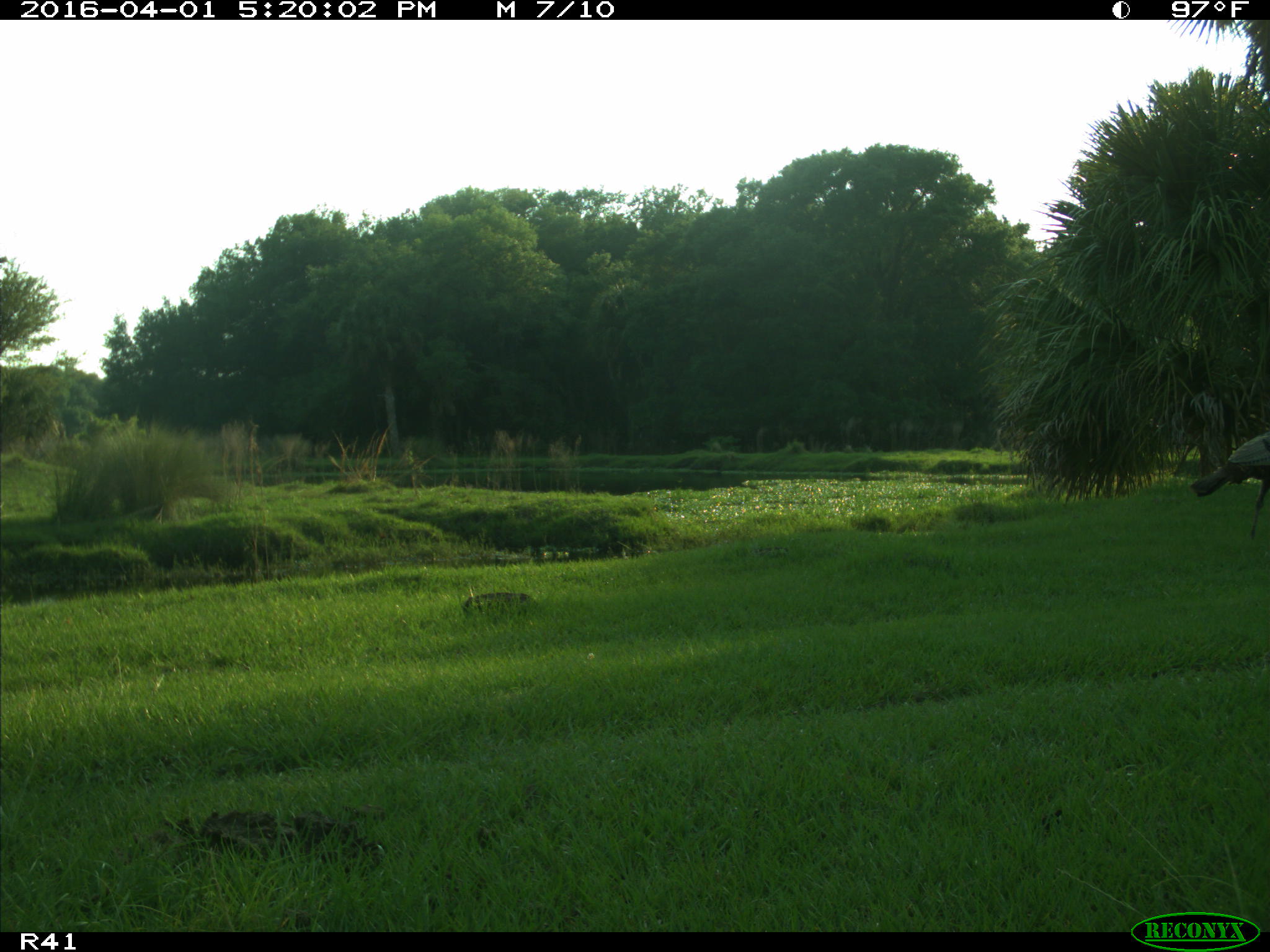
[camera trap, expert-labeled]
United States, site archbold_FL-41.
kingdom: Animalia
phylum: Chordata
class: Mammalia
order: Artiodactyla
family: Bovidae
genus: Bos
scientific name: Bos taurus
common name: domestic cow